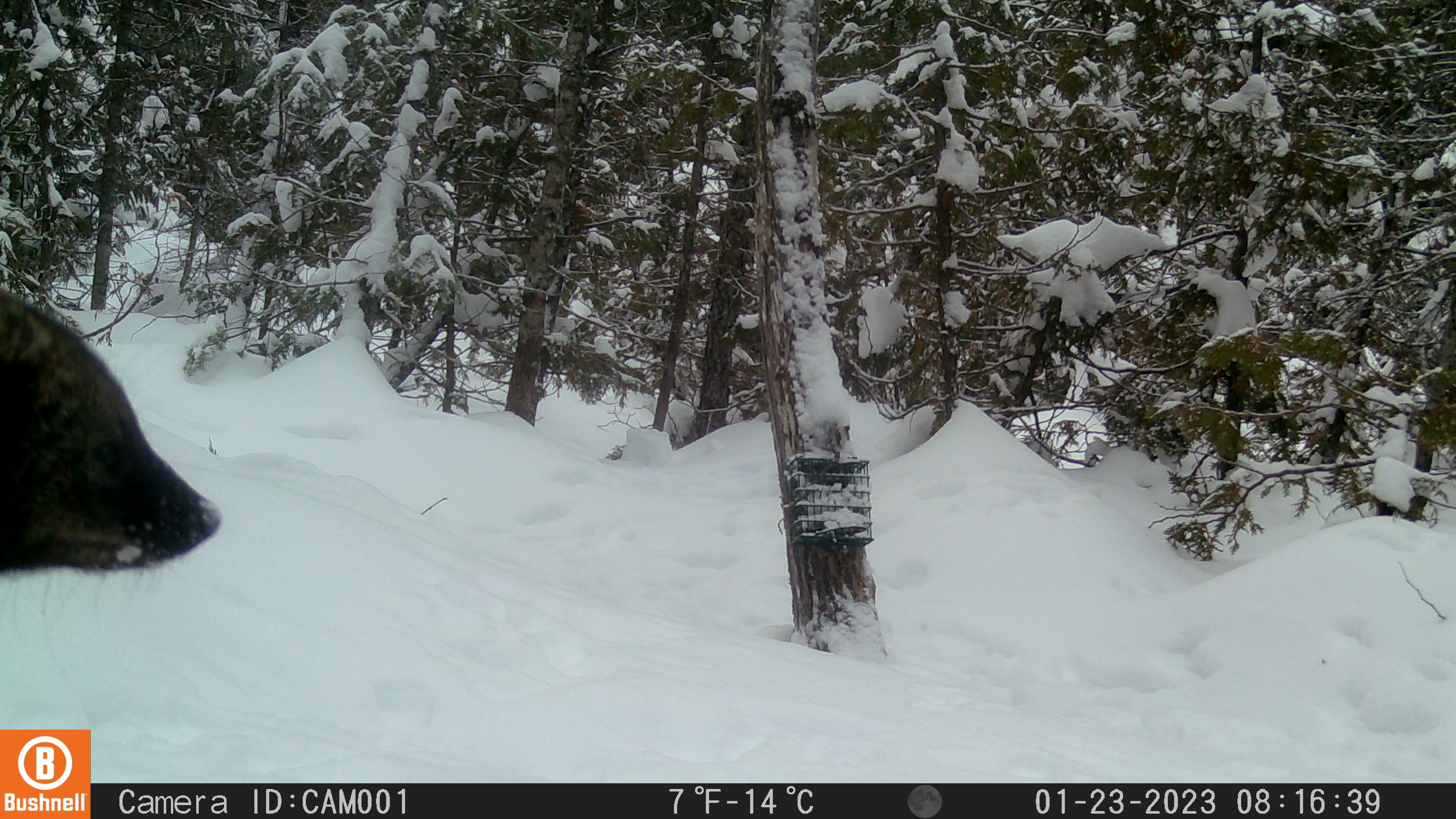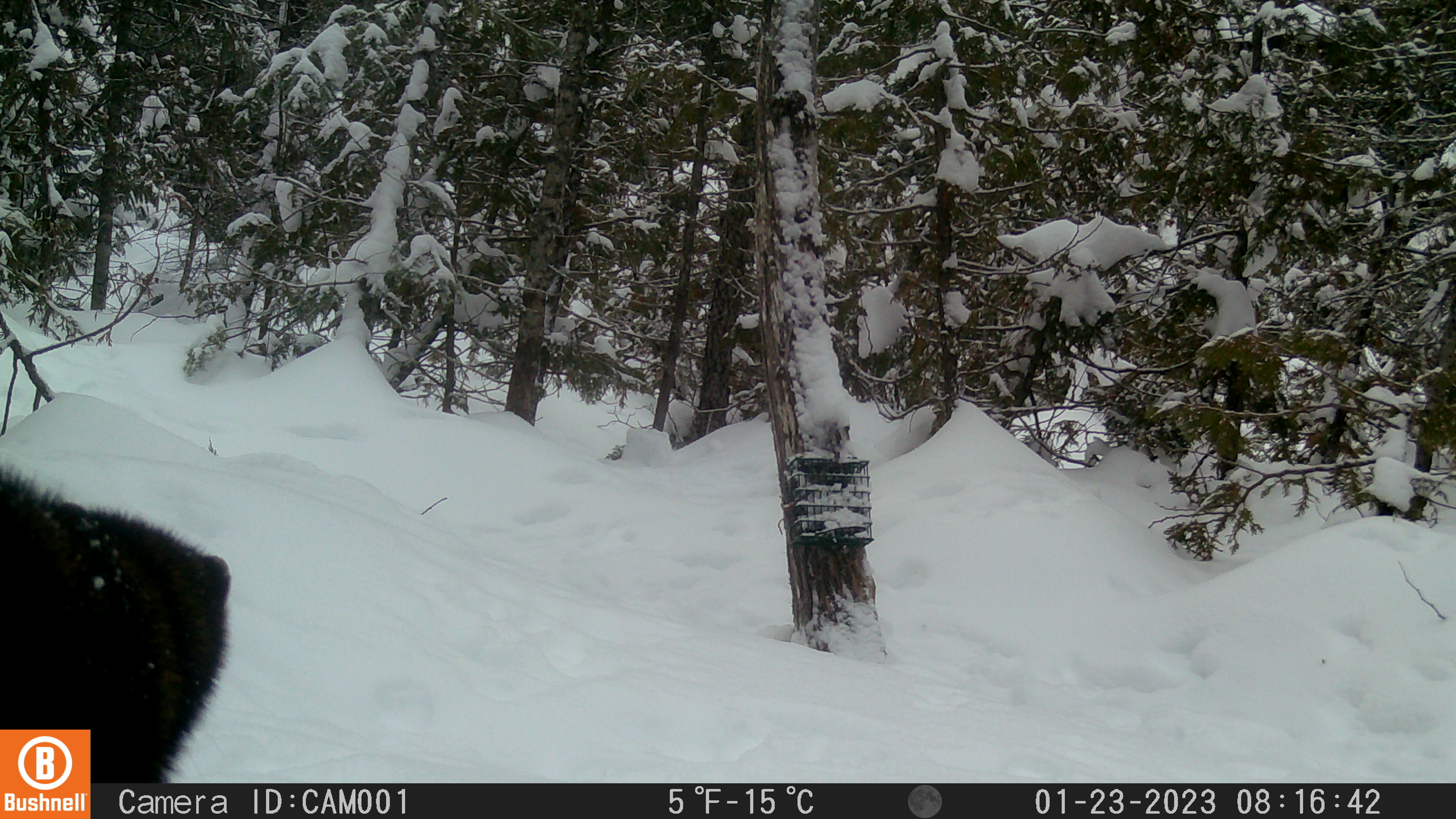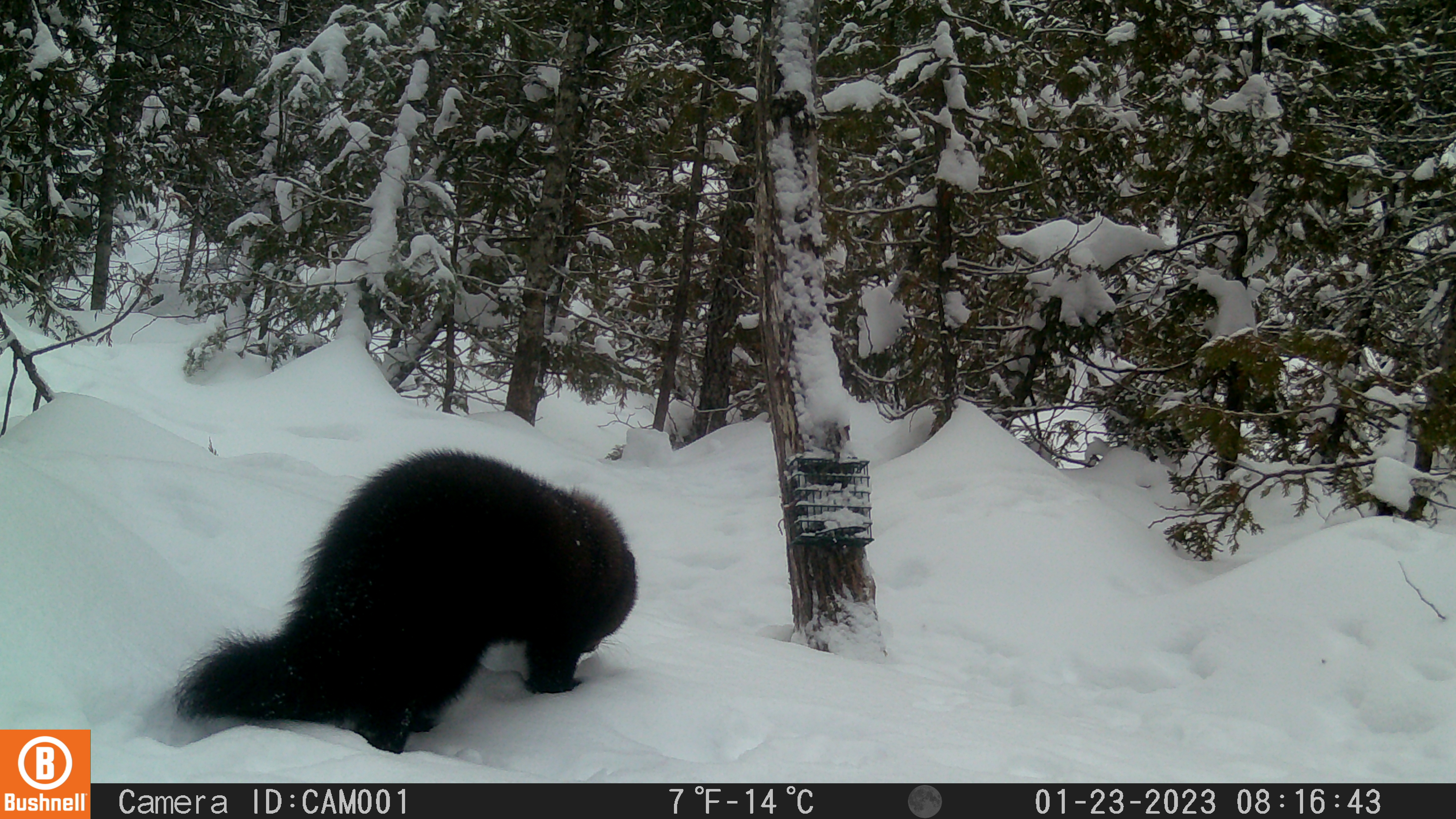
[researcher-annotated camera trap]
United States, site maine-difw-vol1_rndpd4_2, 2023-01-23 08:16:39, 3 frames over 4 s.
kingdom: Animalia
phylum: Chordata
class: Mammalia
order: Carnivora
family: Mustelidae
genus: Pekania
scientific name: Pekania pennanti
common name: fisher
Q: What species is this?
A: Fisher (Pekania pennanti).